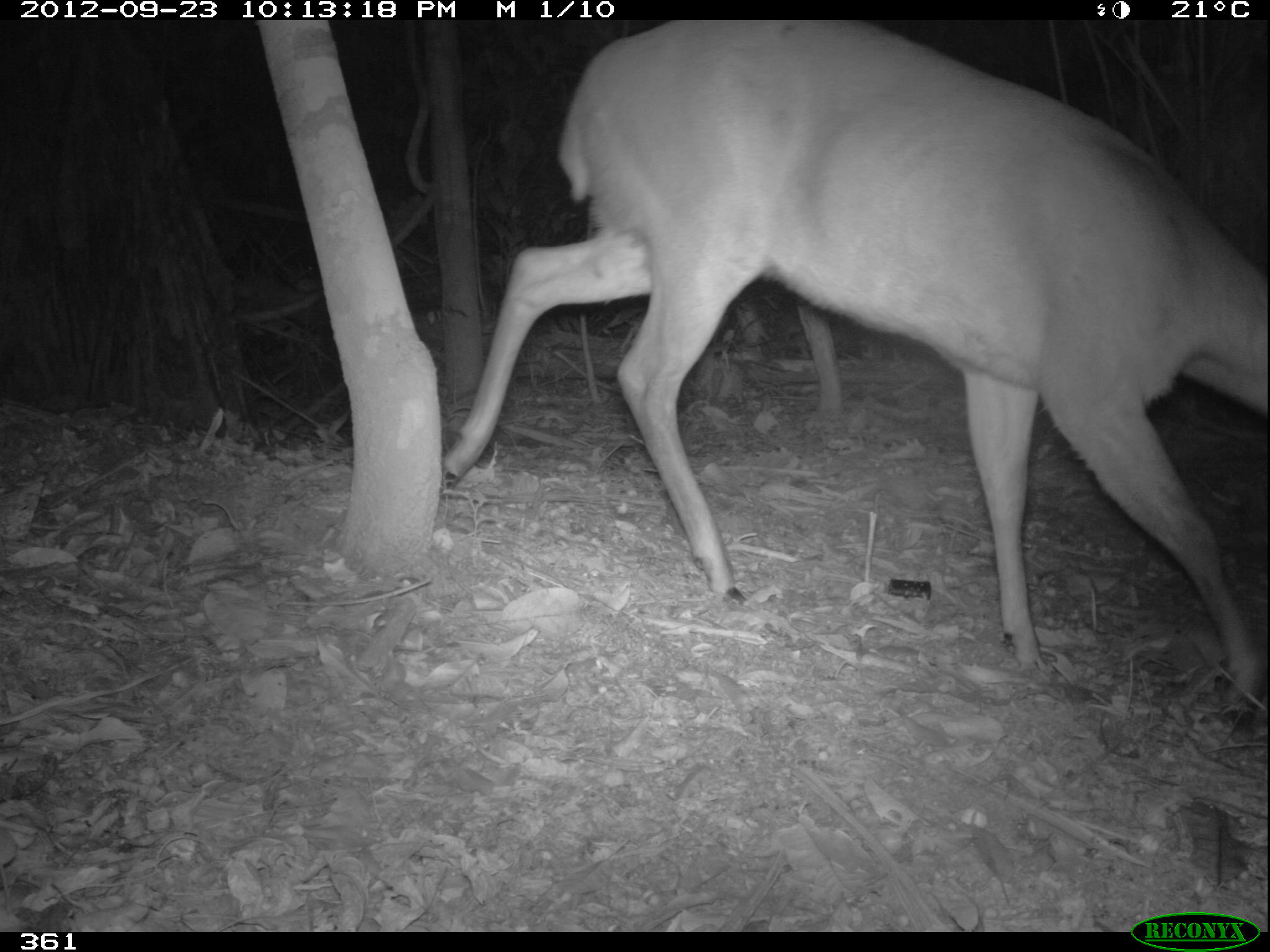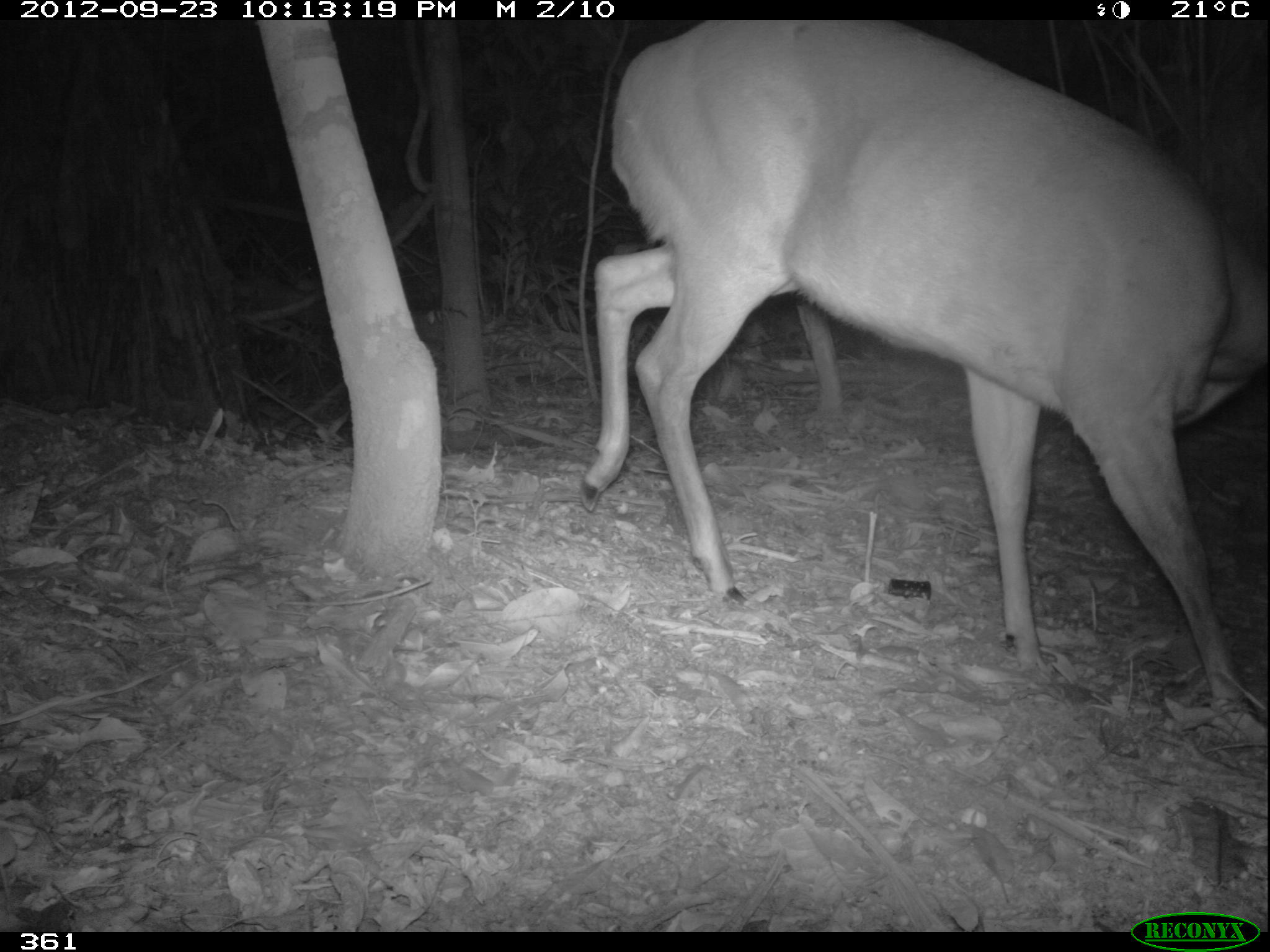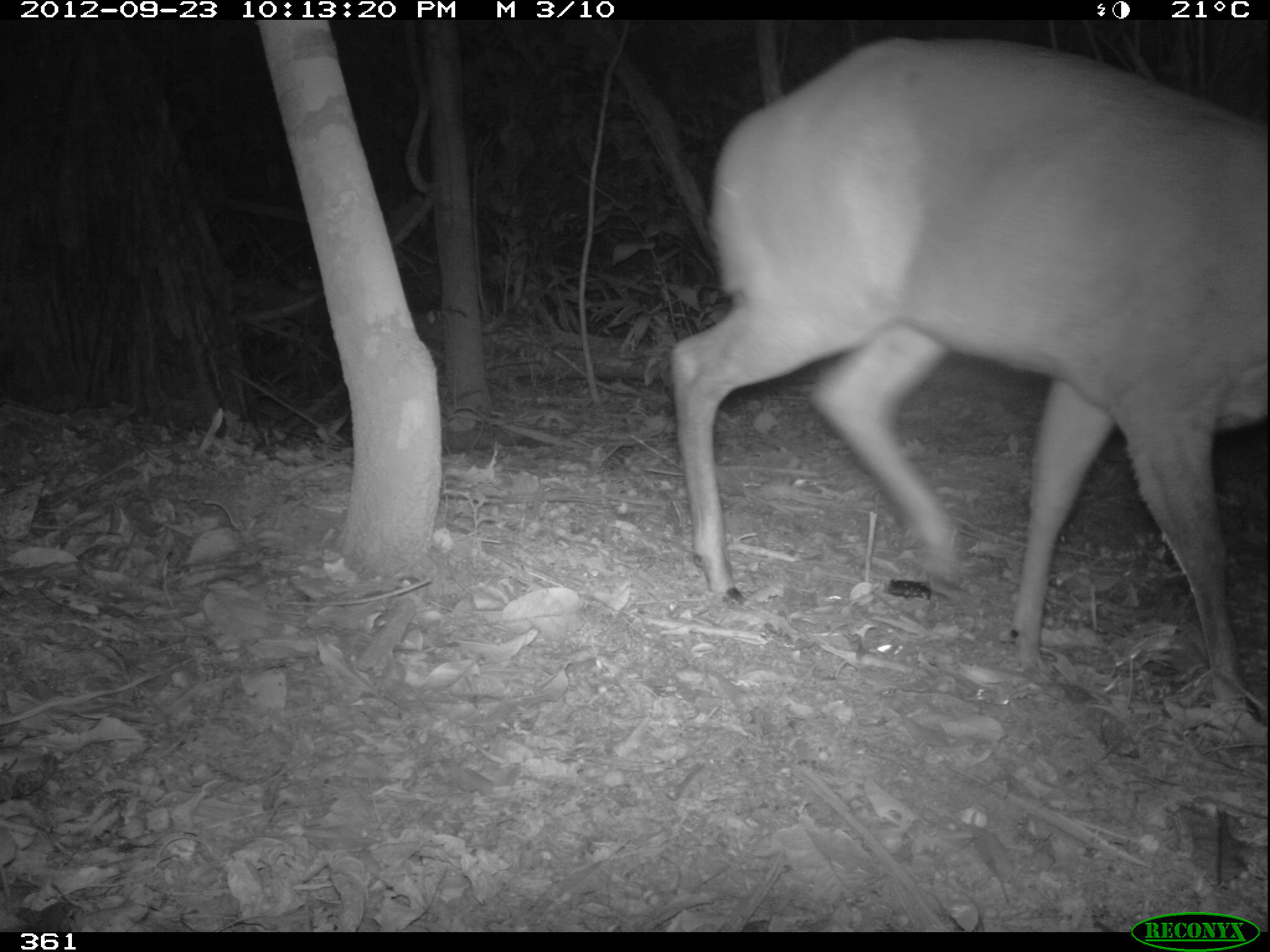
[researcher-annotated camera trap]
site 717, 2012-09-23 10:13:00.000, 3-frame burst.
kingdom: Animalia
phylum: Chordata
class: Mammalia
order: Artiodactyla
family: Cervidae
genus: Mazama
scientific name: Mazama americana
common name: red brocket